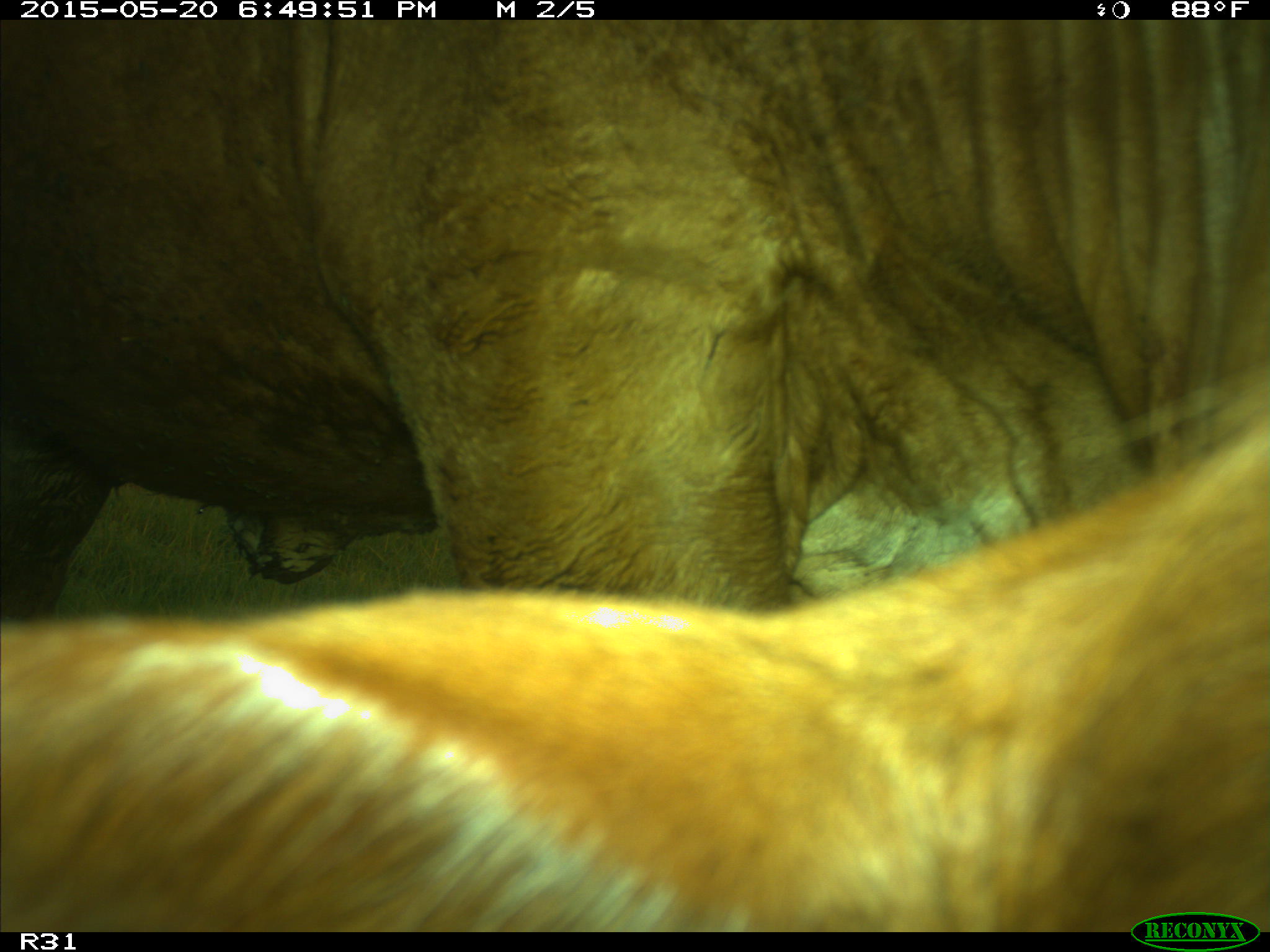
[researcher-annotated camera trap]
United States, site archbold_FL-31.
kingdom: Animalia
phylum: Chordata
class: Mammalia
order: Artiodactyla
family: Bovidae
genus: Bos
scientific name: Bos taurus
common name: domestic cow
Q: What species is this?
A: Bos taurus (domestic cow).